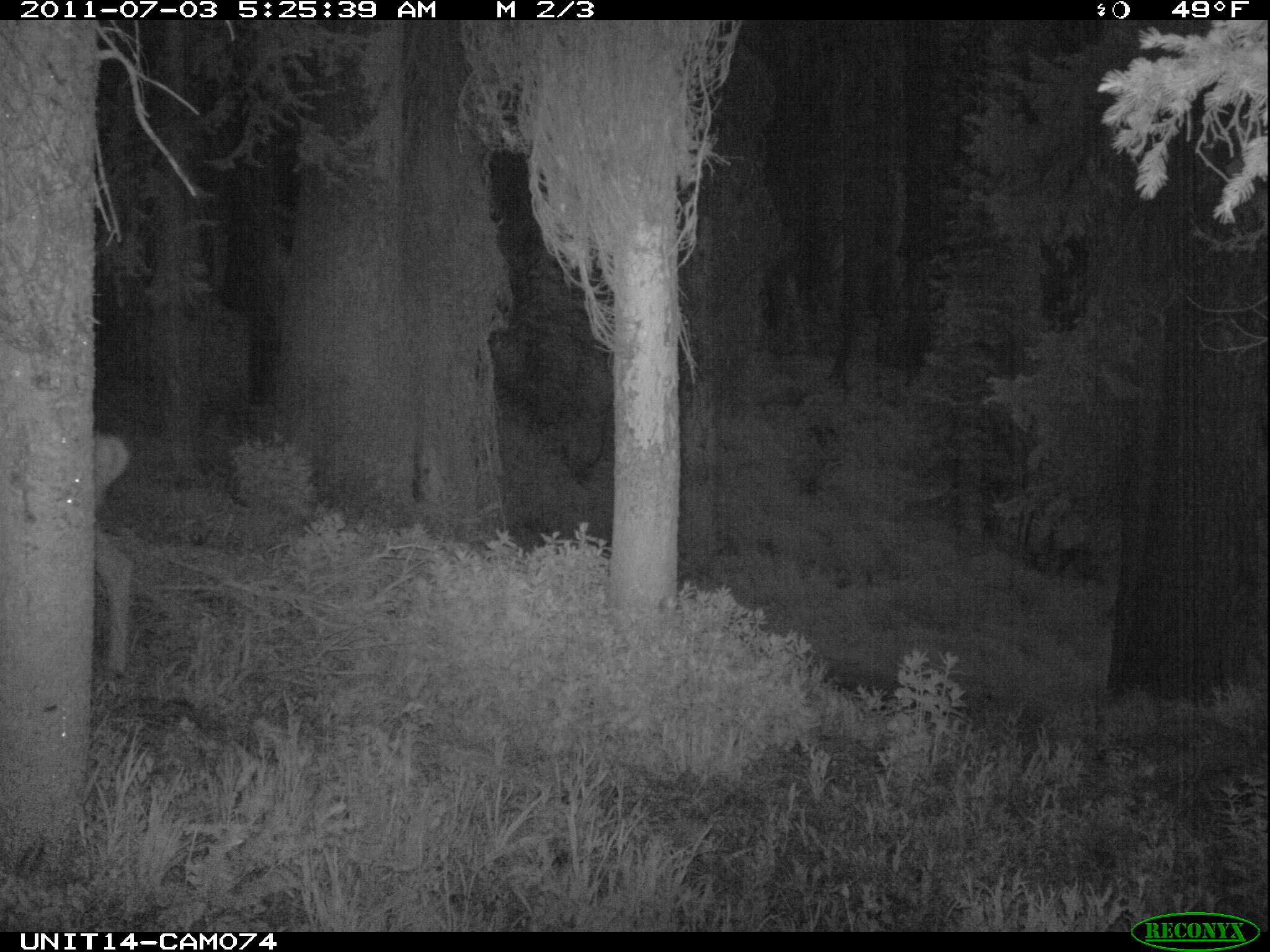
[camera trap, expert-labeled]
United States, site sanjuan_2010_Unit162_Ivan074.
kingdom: Animalia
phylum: Chordata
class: Mammalia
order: Artiodactyla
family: Cervidae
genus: Odocoileus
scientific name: Odocoileus hemionus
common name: mule deer